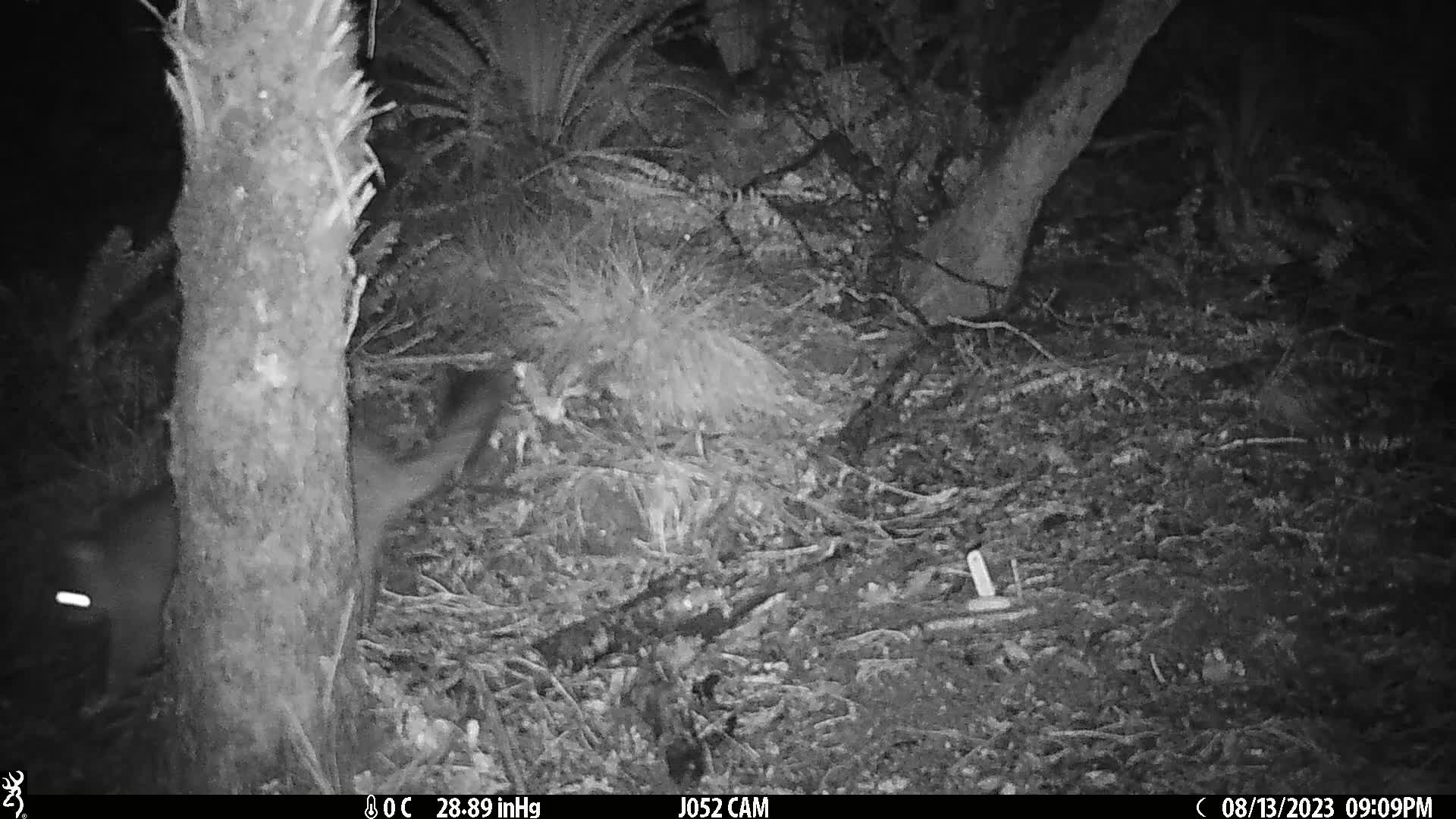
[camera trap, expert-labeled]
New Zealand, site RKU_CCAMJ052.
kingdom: Animalia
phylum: Chordata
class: Mammalia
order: Diprotodontia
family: Phalangeridae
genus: Trichosurus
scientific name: Trichosurus vulpecula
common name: common brushtail possum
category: possum